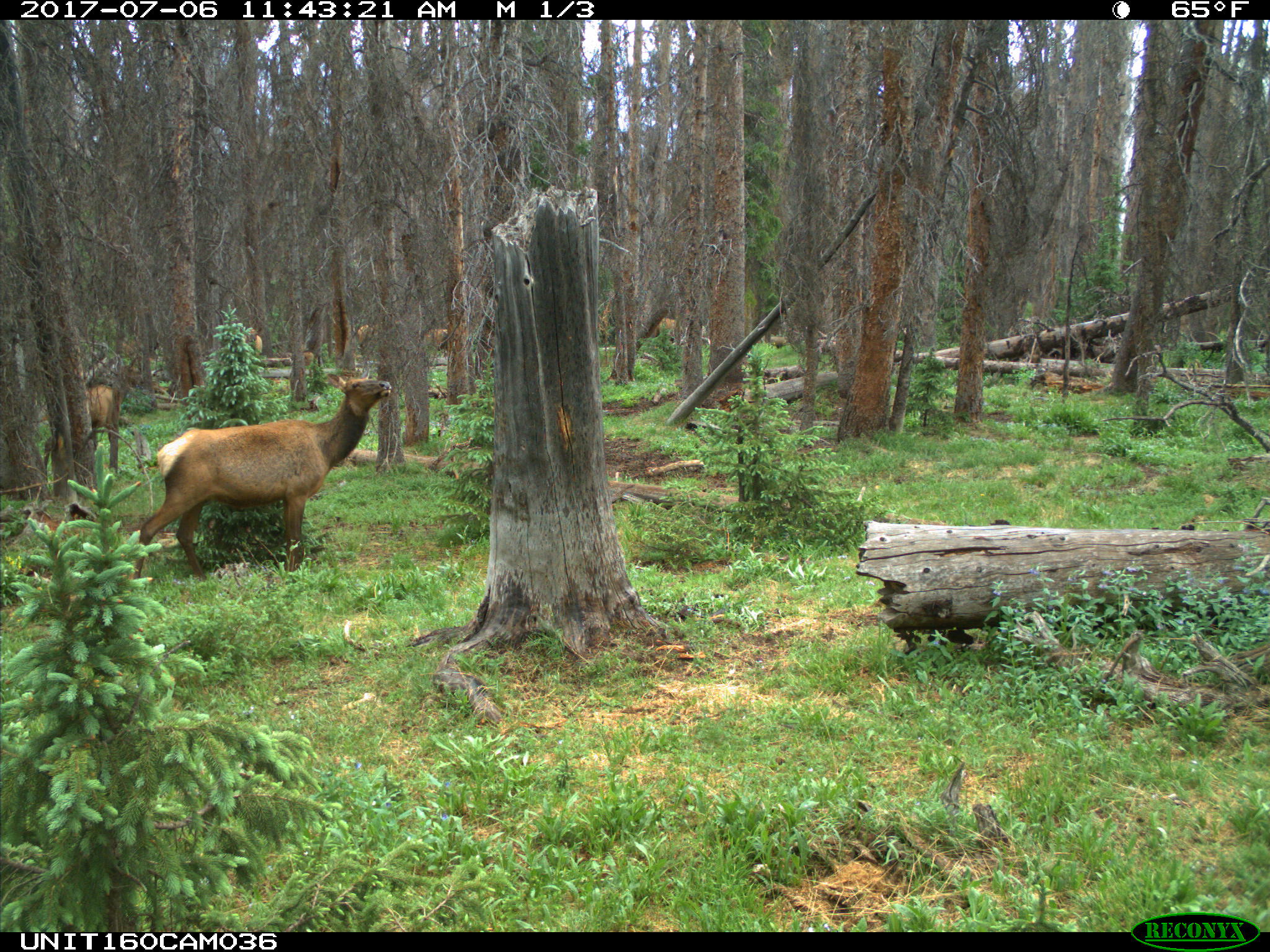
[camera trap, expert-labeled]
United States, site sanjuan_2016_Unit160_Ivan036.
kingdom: Animalia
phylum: Chordata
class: Mammalia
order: Artiodactyla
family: Cervidae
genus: Cervus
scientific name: Cervus elaphus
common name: red deer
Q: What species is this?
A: Cervus elaphus (red deer).